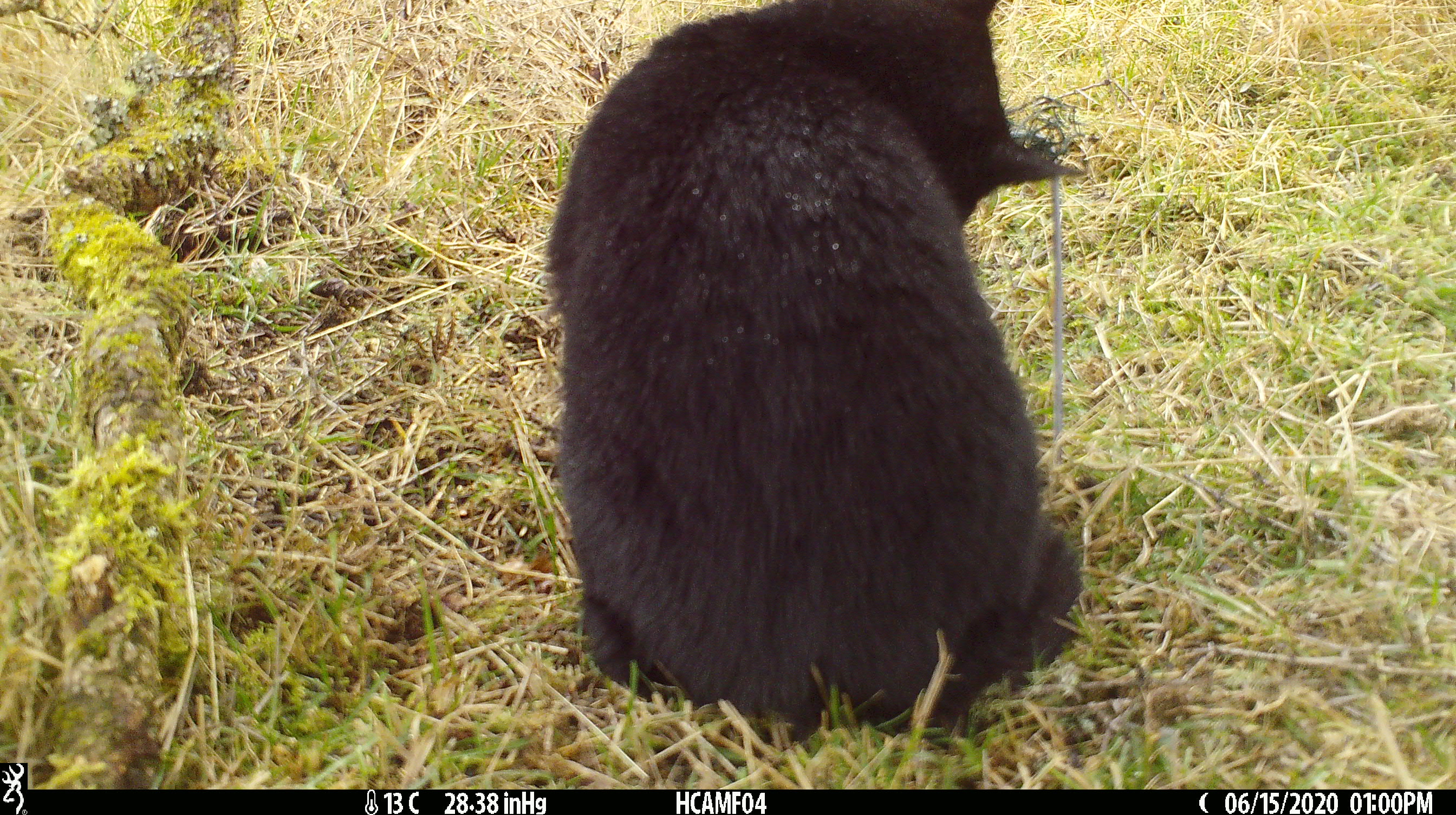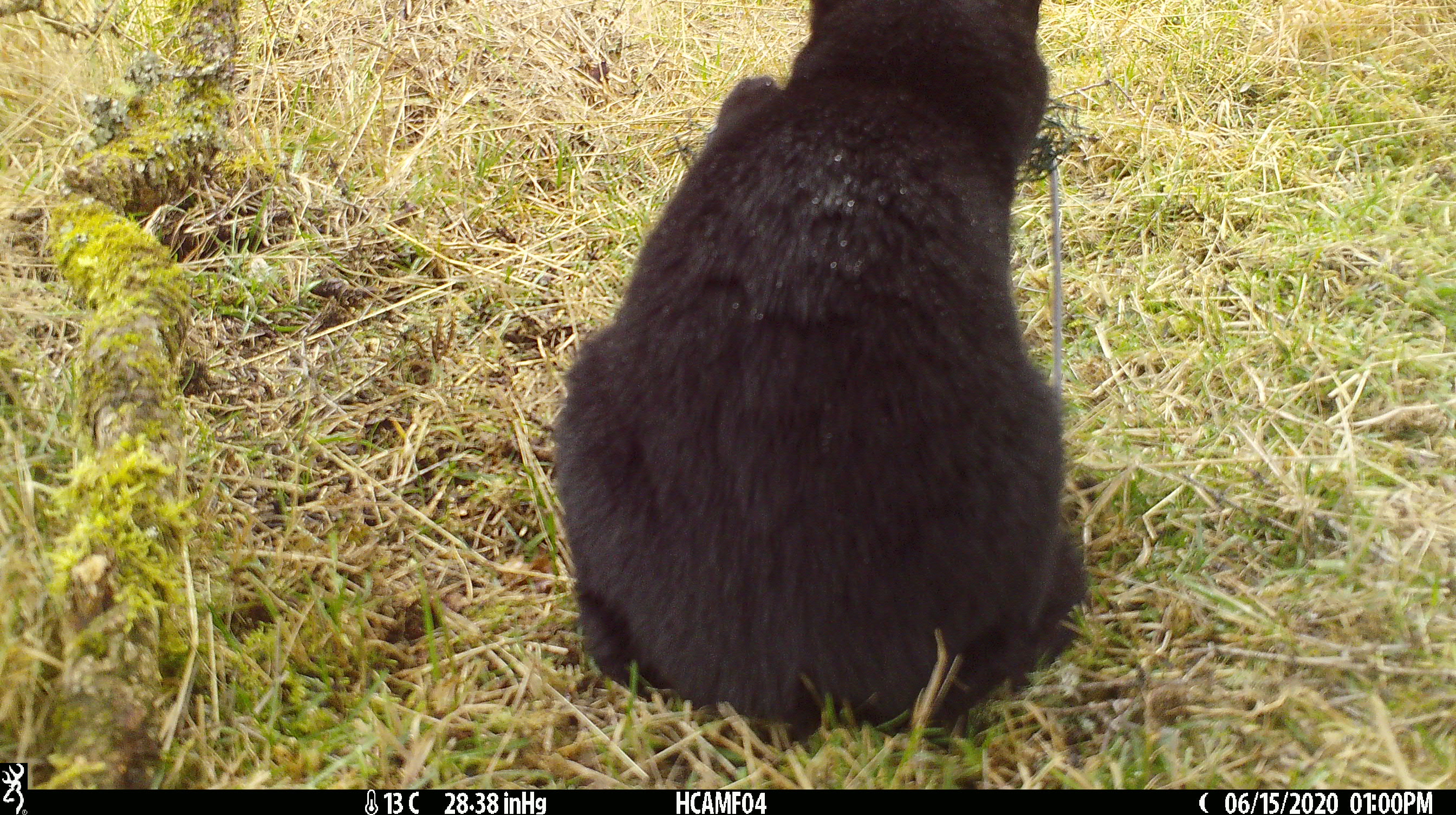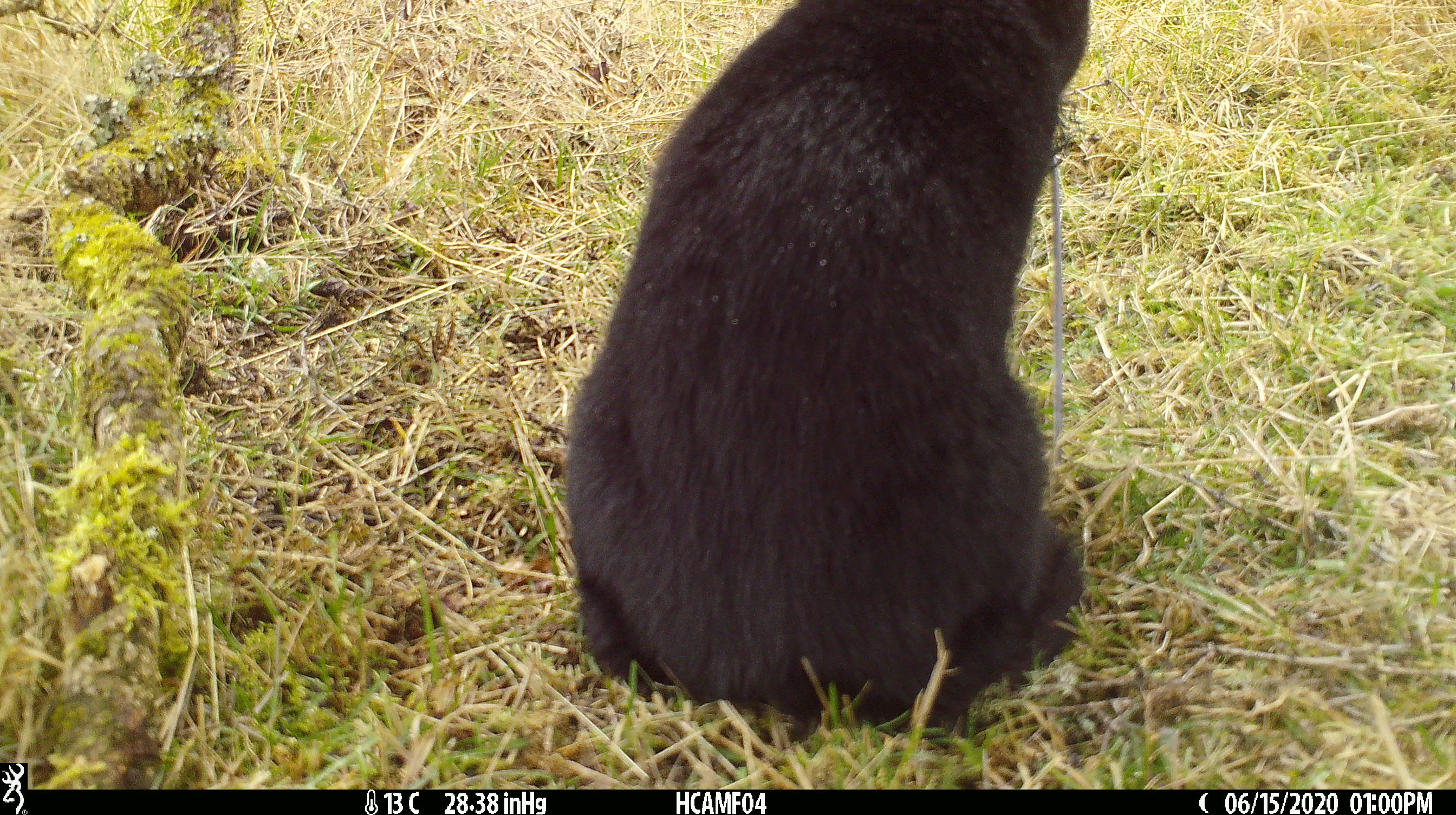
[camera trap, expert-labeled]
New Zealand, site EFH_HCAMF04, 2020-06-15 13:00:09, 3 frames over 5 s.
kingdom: Animalia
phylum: Chordata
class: Mammalia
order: Carnivora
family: Felidae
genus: Felis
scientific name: Felis catus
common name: domestic cat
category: cat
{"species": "cat (domestic cat) (Felis catus)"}